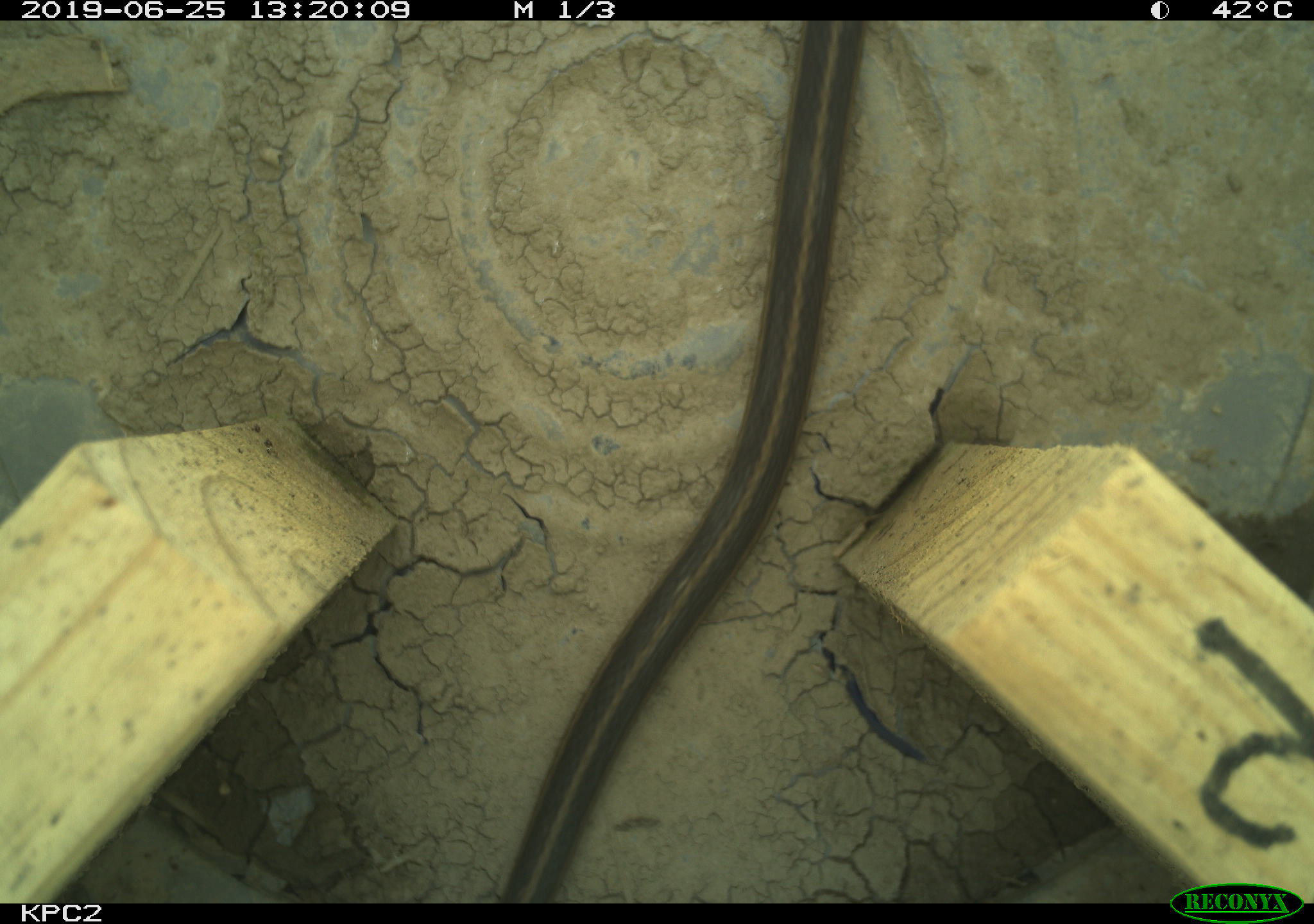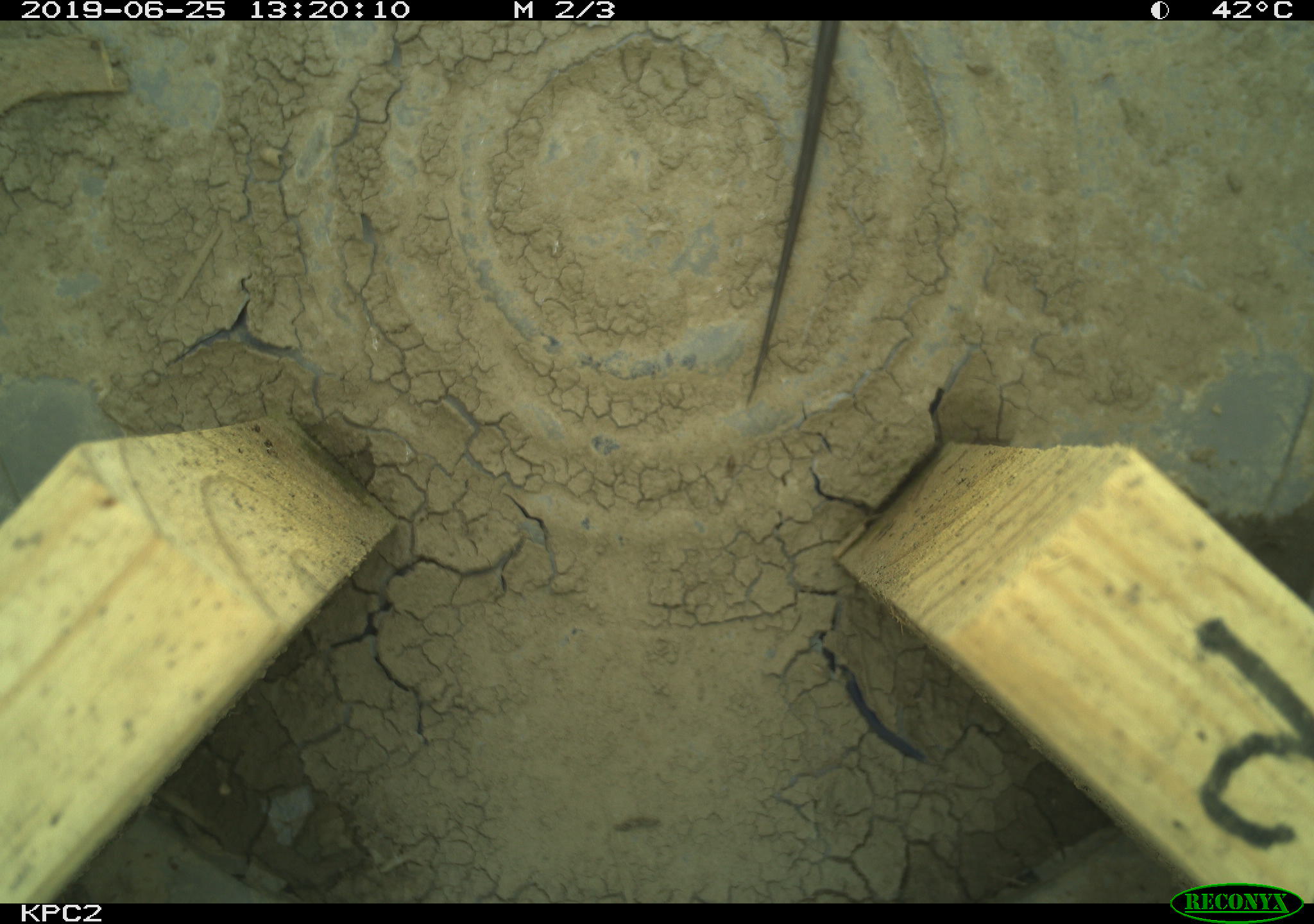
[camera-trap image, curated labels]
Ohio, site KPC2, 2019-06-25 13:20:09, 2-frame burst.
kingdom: Animalia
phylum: Chordata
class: Reptilia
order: Squamata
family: Colubridae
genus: Thamnophis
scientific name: Thamnophis sirtalis sirtalis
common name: eastern gartersnake